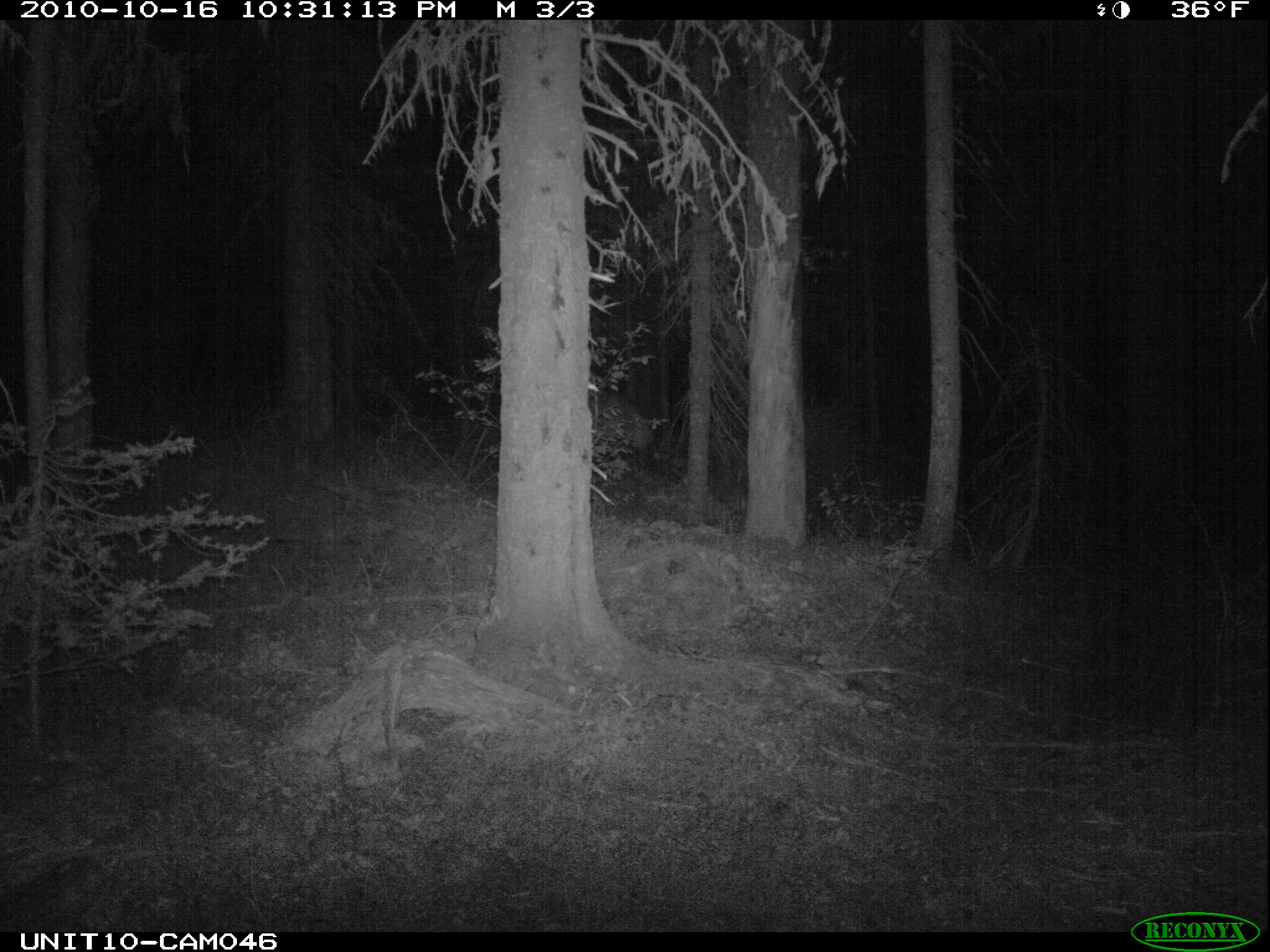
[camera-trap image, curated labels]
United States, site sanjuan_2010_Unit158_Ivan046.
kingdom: Animalia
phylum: Chordata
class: Mammalia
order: Artiodactyla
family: Cervidae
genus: Cervus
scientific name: Cervus elaphus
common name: red deer